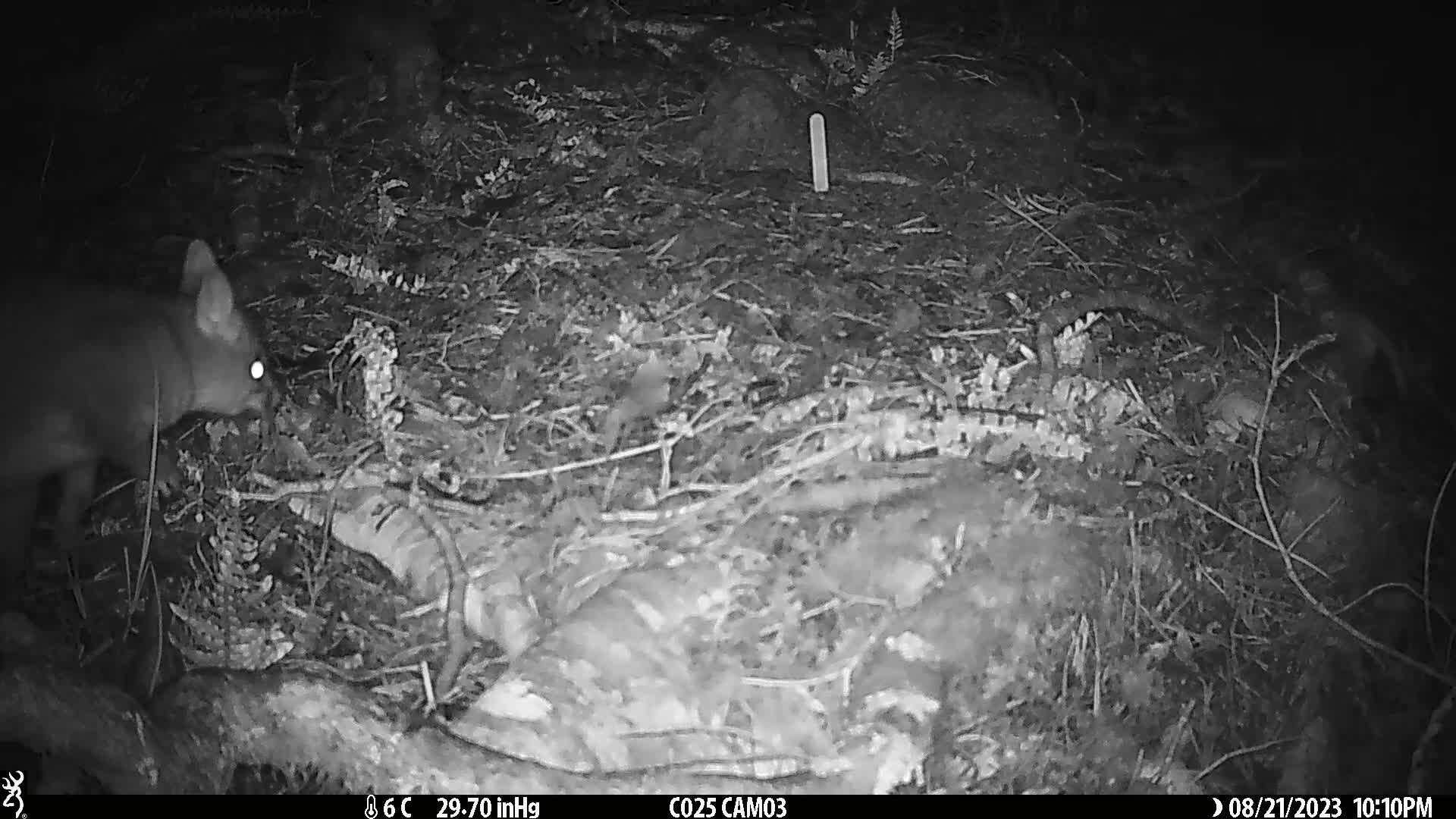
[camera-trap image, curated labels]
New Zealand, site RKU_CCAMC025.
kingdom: Animalia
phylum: Chordata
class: Mammalia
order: Diprotodontia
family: Phalangeridae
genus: Trichosurus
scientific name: Trichosurus vulpecula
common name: common brushtail possum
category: possum